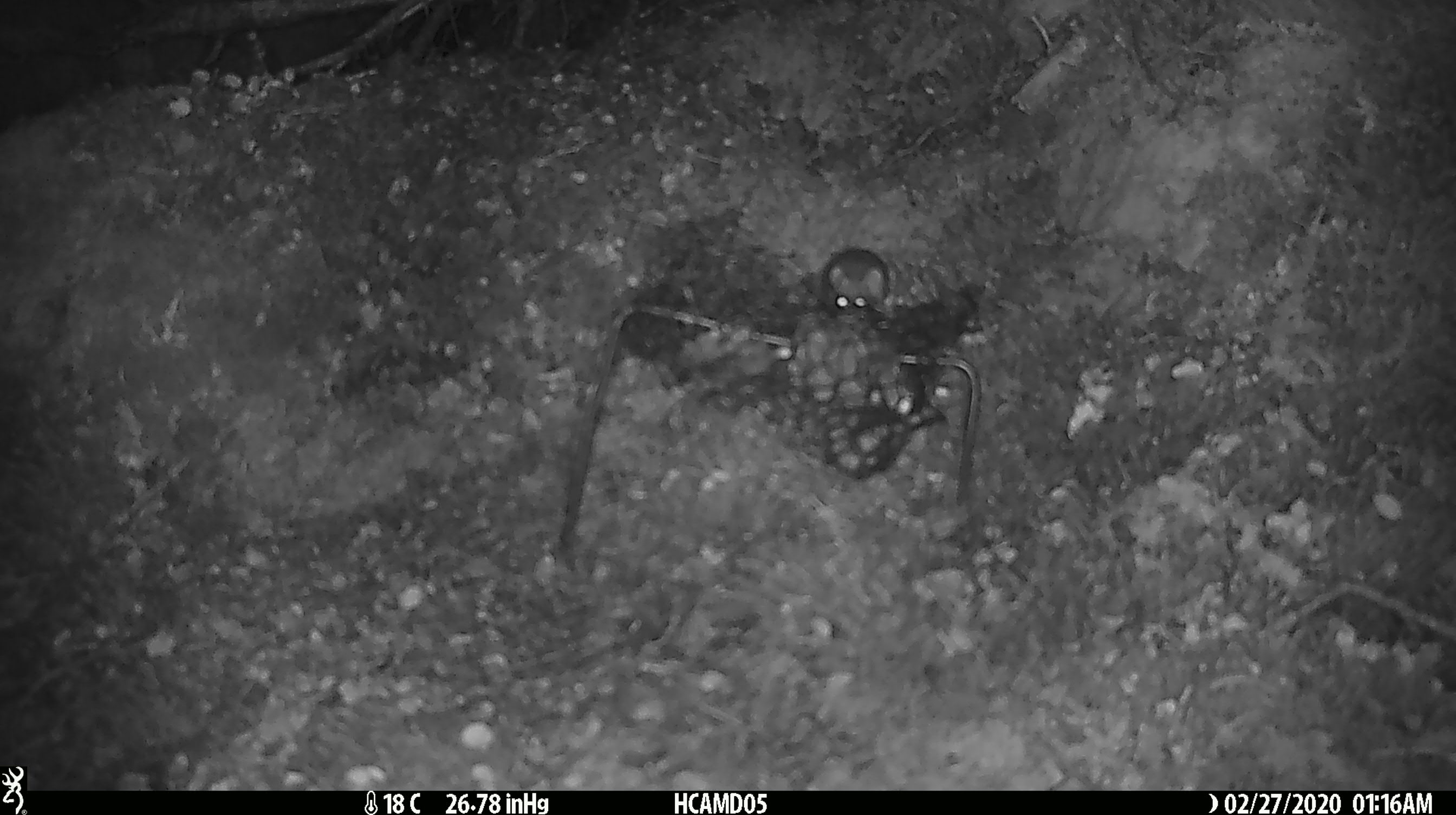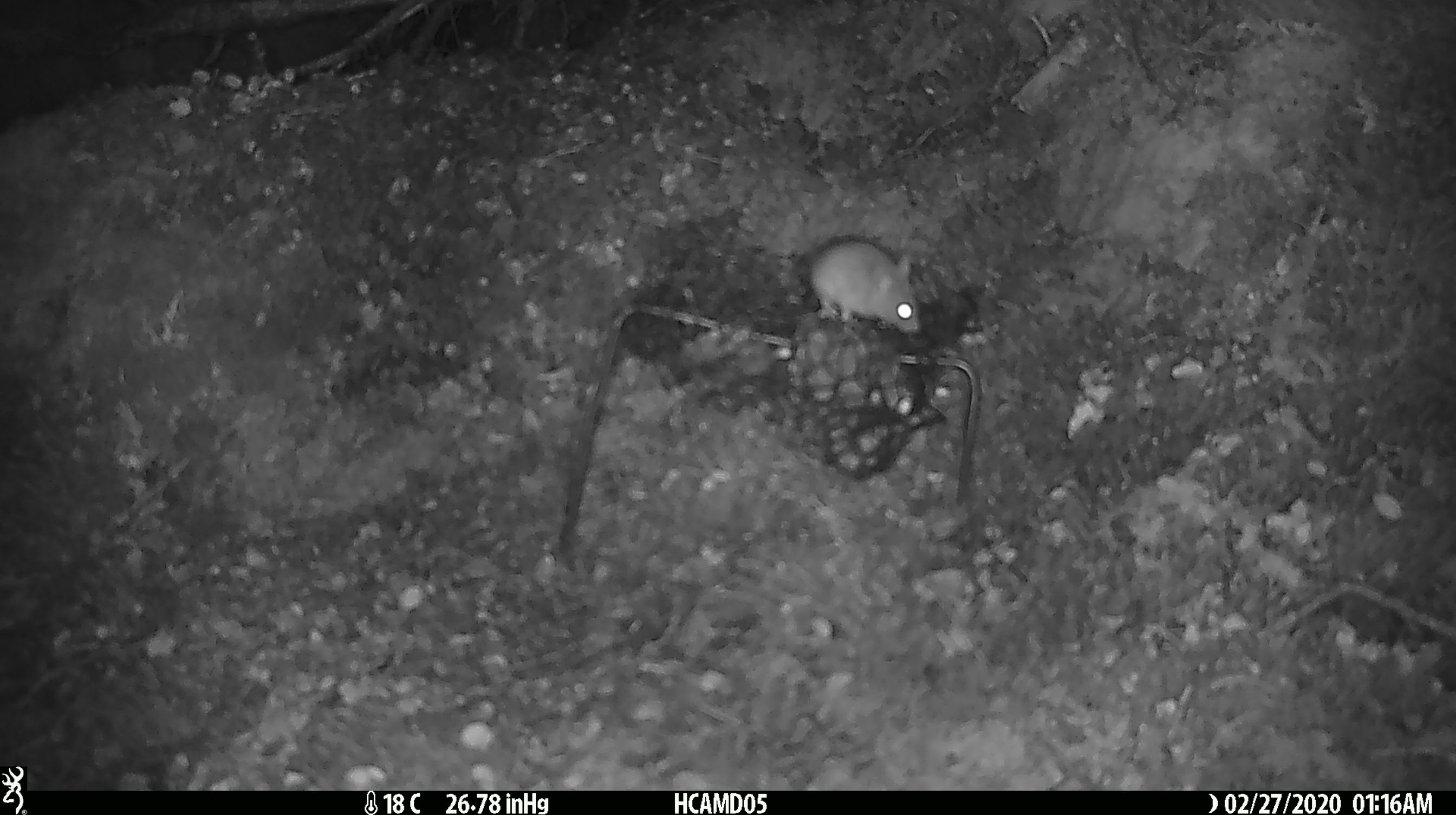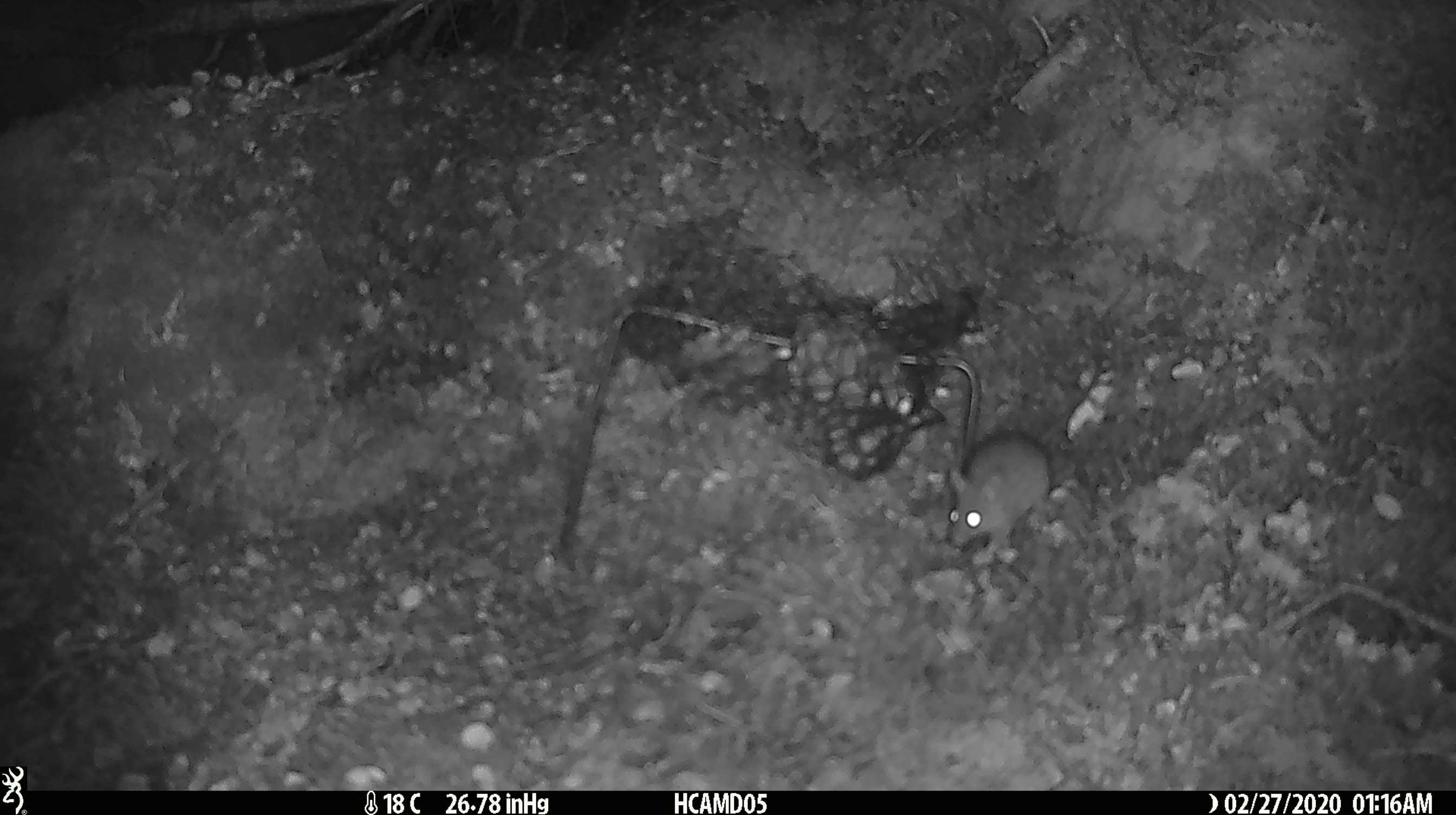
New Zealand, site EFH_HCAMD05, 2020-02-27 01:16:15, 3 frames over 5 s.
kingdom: Animalia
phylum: Chordata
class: Mammalia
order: Rodentia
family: Muridae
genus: Mus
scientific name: Mus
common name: mouse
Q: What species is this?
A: Mouse (Mus).